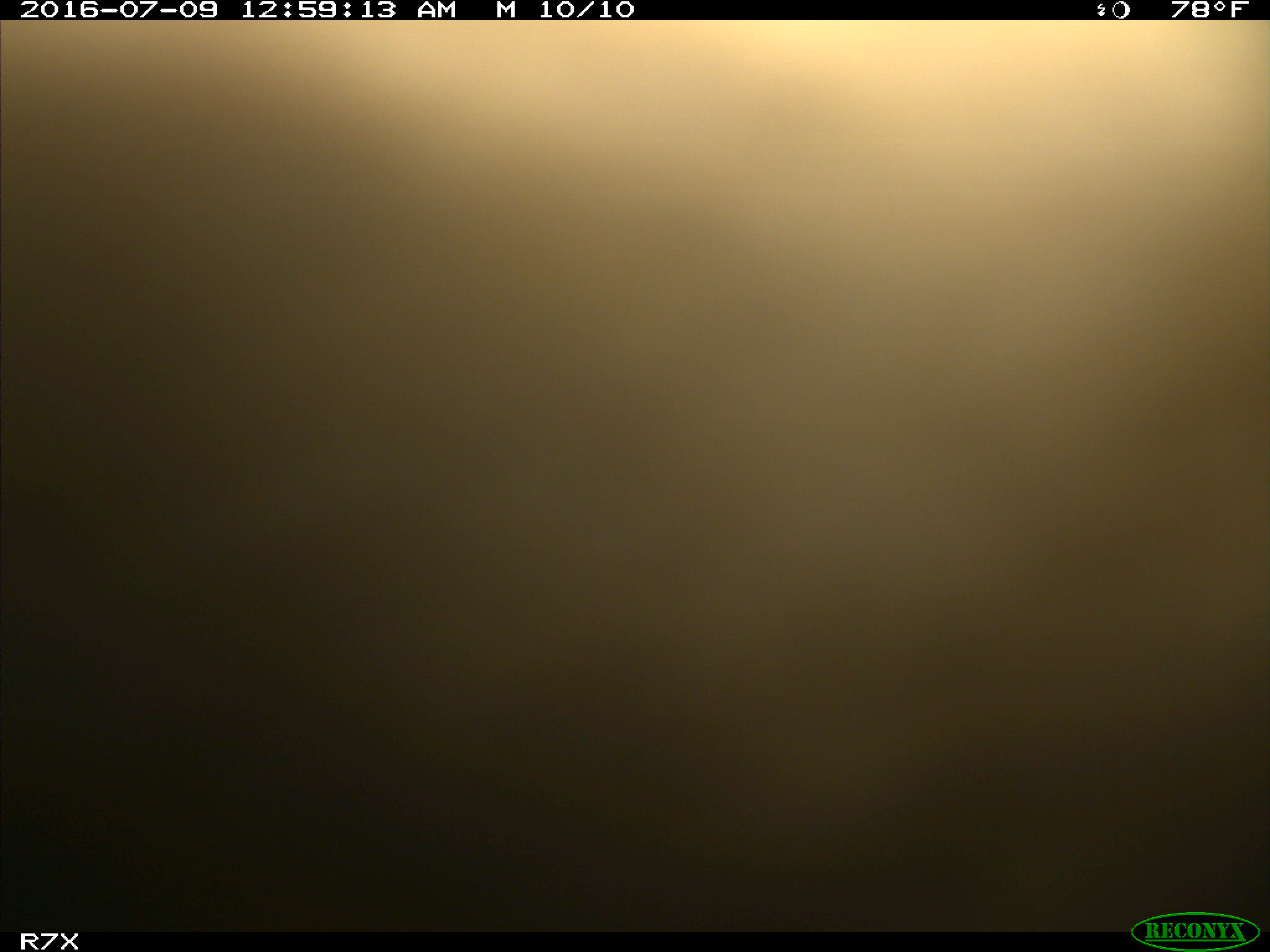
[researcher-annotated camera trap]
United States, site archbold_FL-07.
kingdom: Animalia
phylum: Chordata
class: Mammalia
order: Artiodactyla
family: Bovidae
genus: Bos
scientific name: Bos taurus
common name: domestic cow